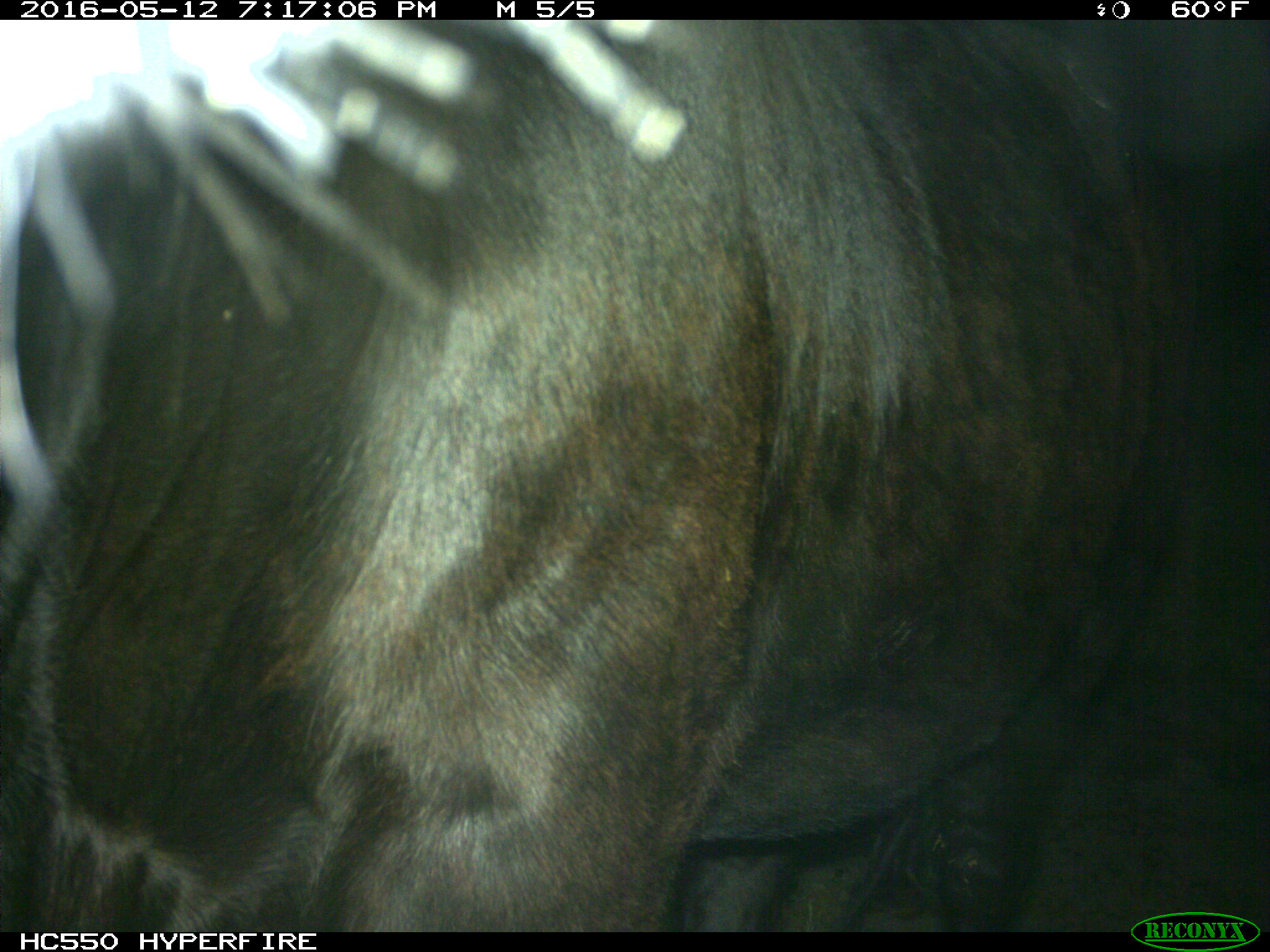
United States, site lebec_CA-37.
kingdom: Animalia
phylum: Chordata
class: Mammalia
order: Artiodactyla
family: Bovidae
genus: Bos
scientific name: Bos taurus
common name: domestic cow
Bos taurus (domestic cow).